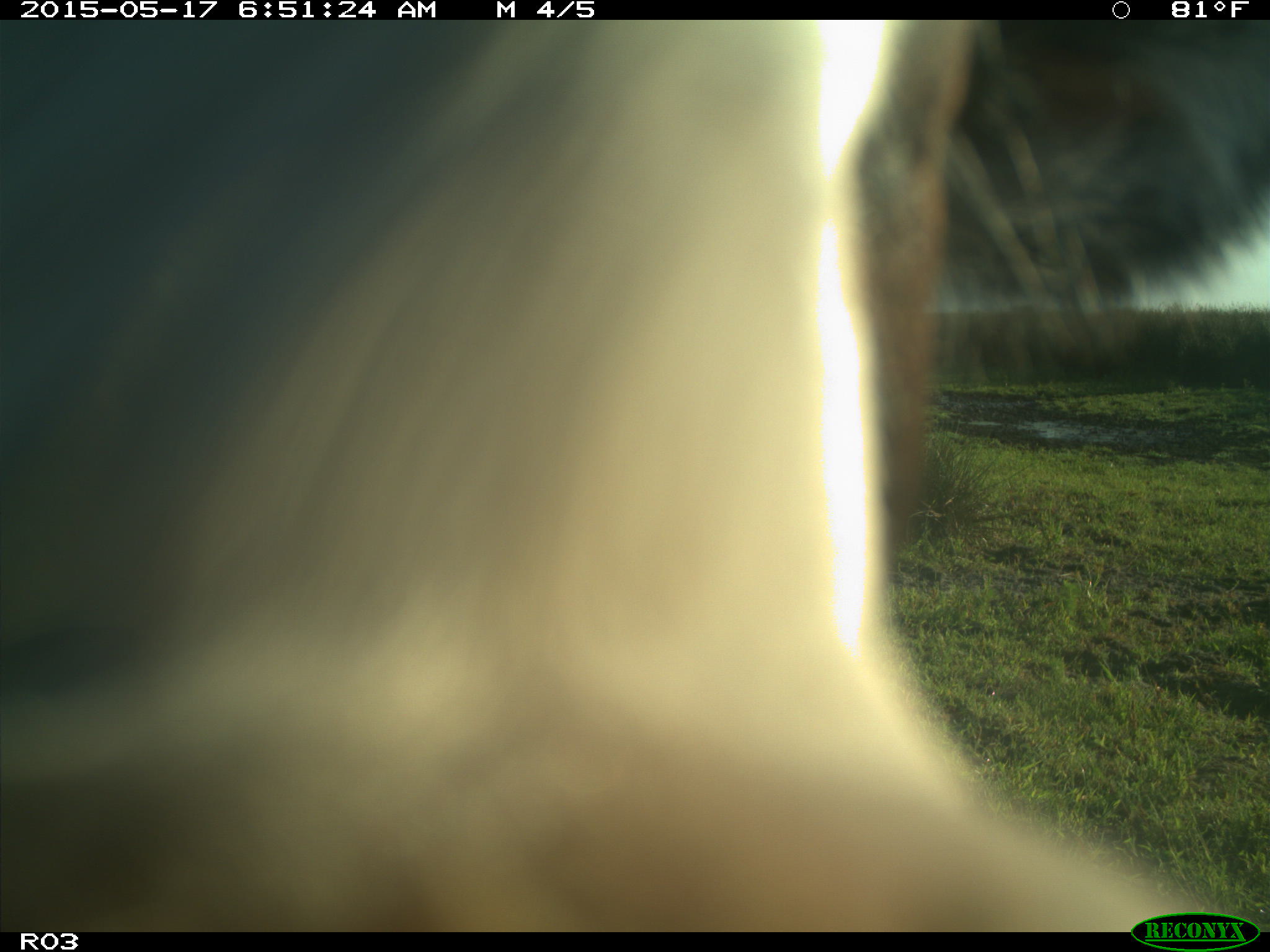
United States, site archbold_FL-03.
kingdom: Animalia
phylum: Chordata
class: Mammalia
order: Artiodactyla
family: Bovidae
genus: Bos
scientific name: Bos taurus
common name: domestic cow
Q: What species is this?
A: Bos taurus (domestic cow).